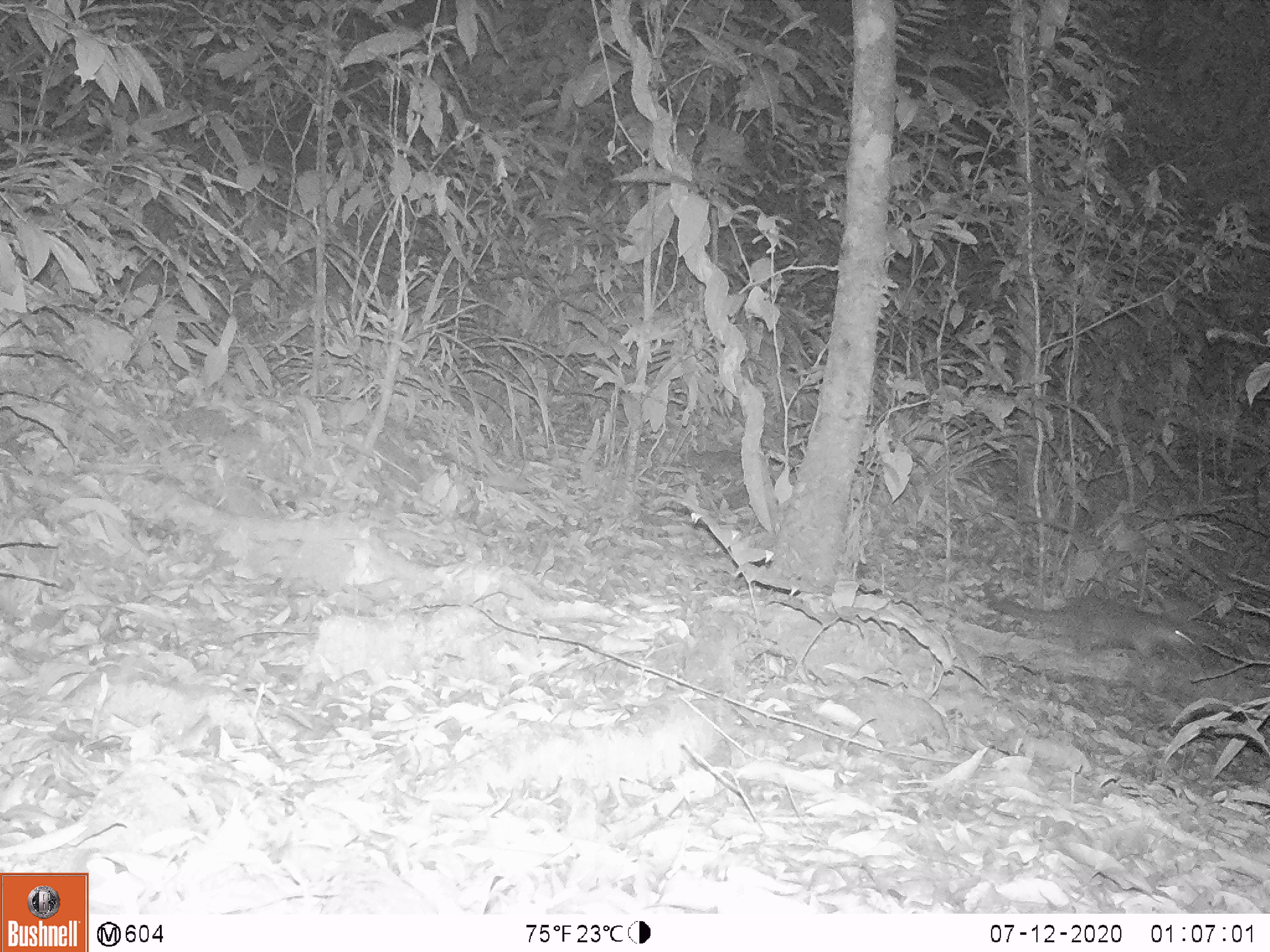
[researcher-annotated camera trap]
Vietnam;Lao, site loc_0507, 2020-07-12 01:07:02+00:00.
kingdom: Animalia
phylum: Chordata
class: Mammalia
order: Carnivora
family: Mustelidae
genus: Melogale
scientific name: Melogale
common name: ferret badger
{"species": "ferret badger (Melogale)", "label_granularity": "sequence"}